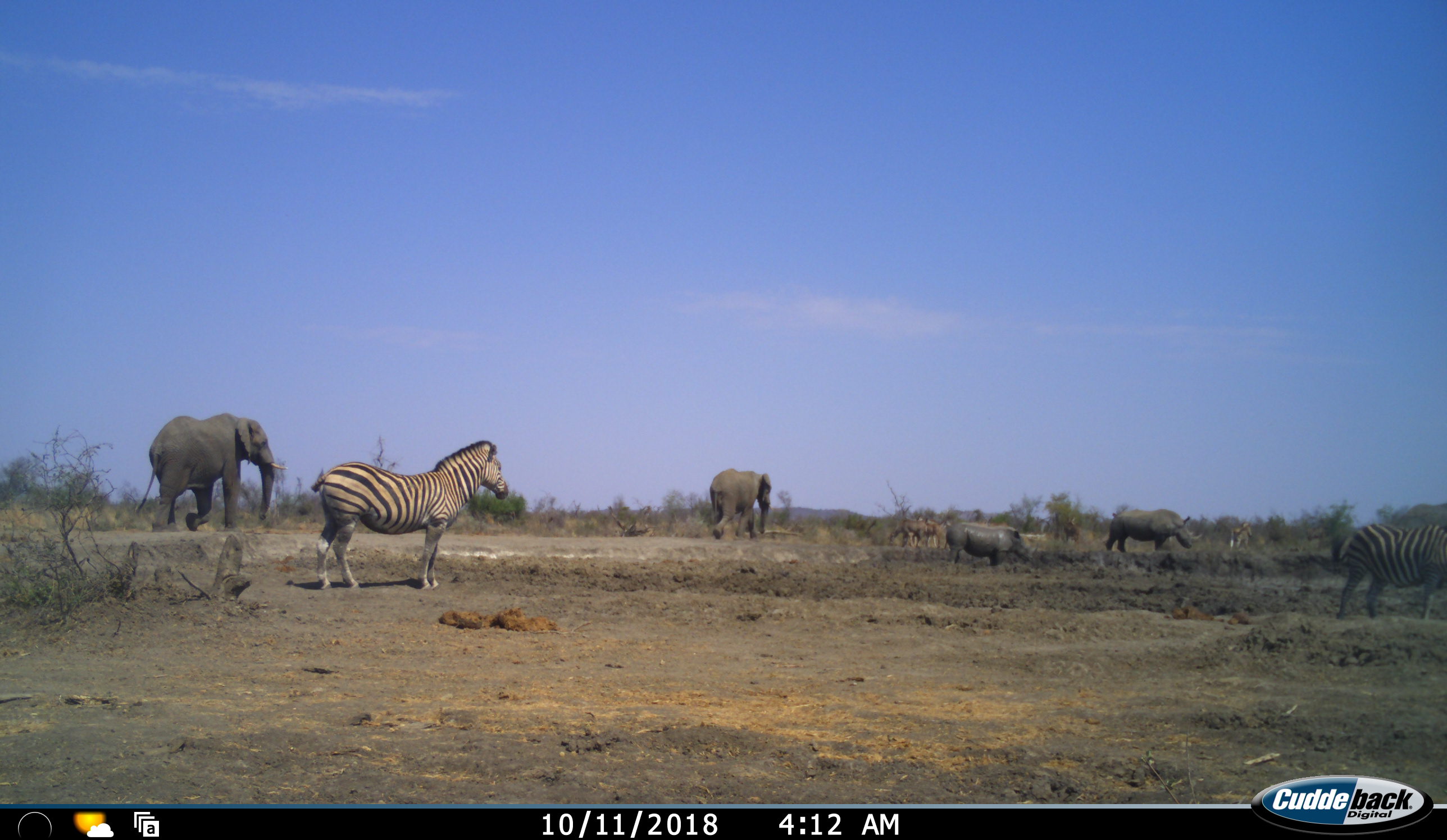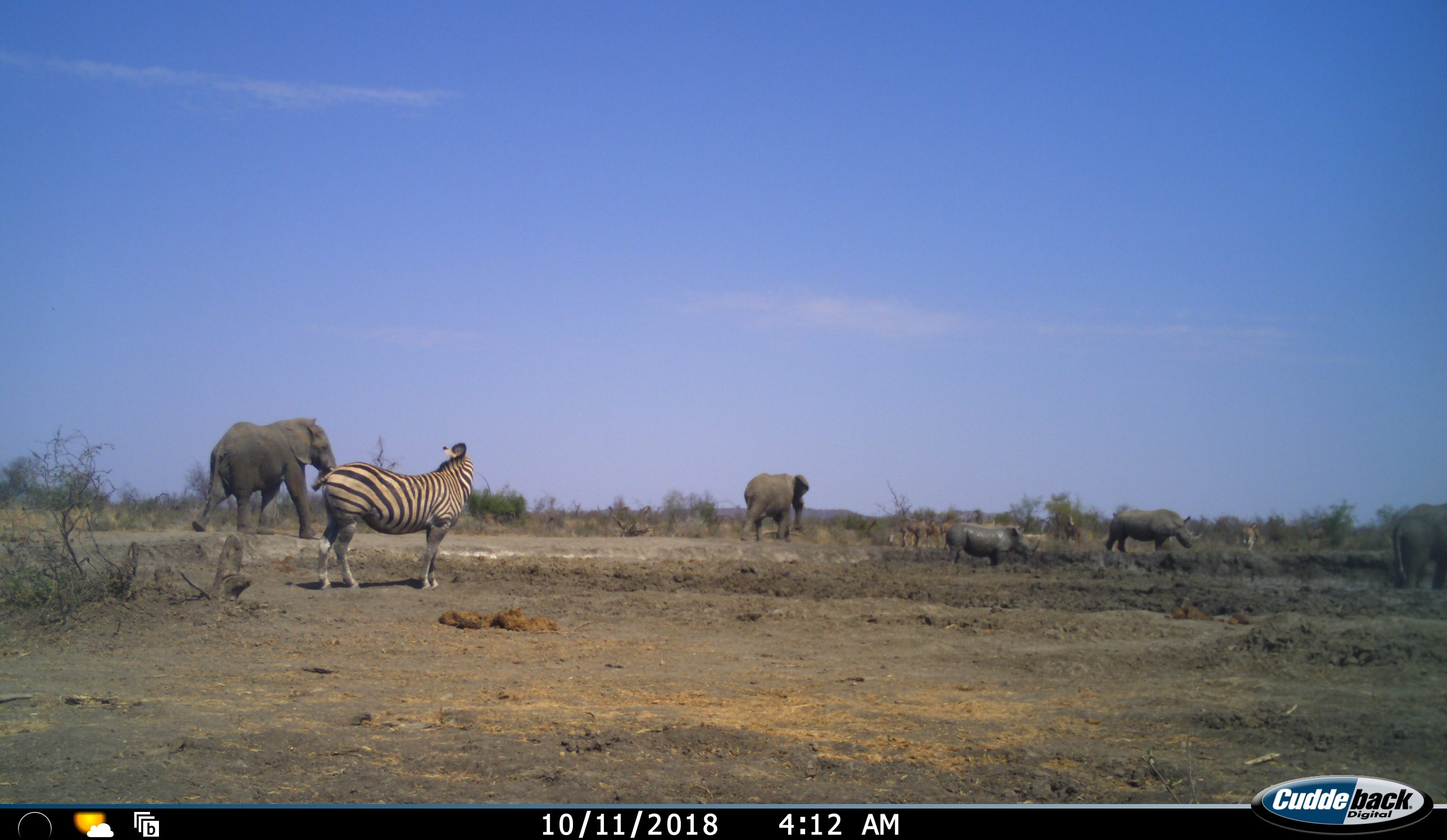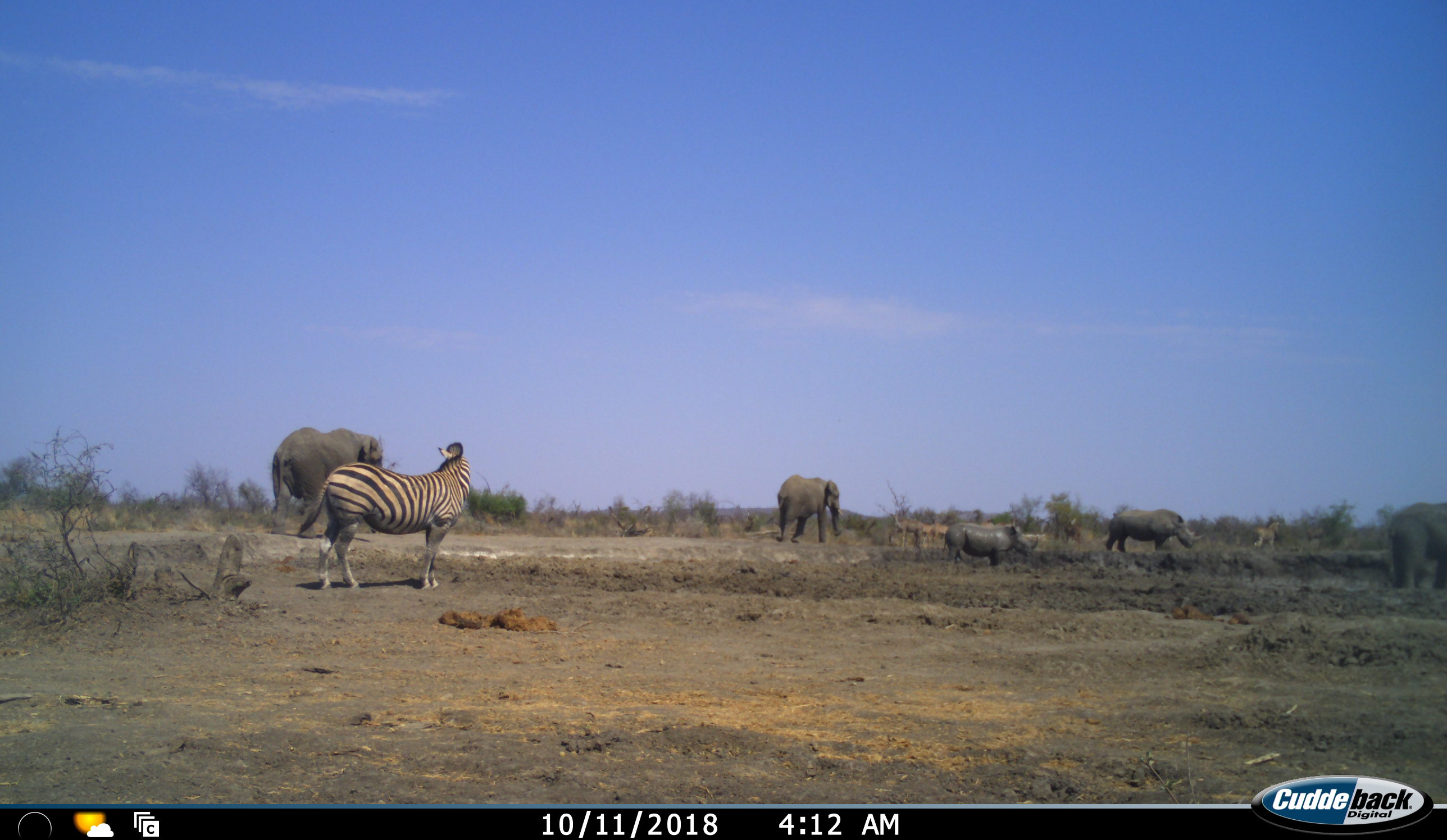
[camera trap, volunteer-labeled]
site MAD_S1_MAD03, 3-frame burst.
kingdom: Animalia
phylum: Chordata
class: Mammalia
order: Proboscidea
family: Elephantidae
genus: Loxodonta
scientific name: Loxodonta africana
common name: african bush elephant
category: elephant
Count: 3.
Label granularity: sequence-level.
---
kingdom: Animalia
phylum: Chordata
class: Mammalia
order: Artiodactyla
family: Bovidae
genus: Tragelaphus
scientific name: Tragelaphus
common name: kudu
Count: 4.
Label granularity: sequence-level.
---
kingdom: Animalia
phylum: Chordata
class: Mammalia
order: Perissodactyla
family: Rhinocerotidae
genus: Ceratotherium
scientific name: Ceratotherium simum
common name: white rhinoceros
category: rhinoceroswhite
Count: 2.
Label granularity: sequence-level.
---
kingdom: Animalia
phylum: Chordata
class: Mammalia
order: Perissodactyla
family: Equidae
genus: Equus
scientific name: Equus quagga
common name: plains zebra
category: zebraplains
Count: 2.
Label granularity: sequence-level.